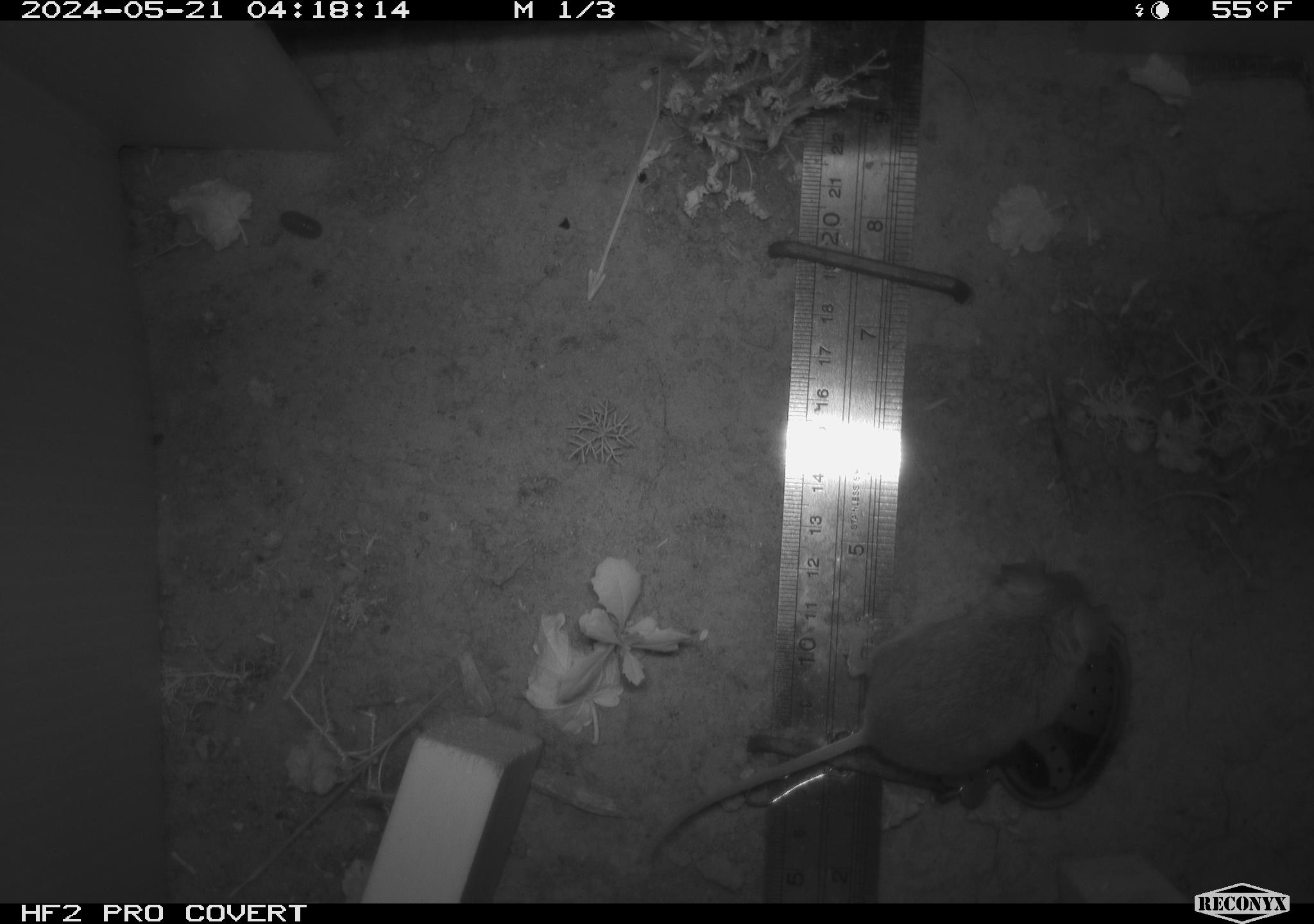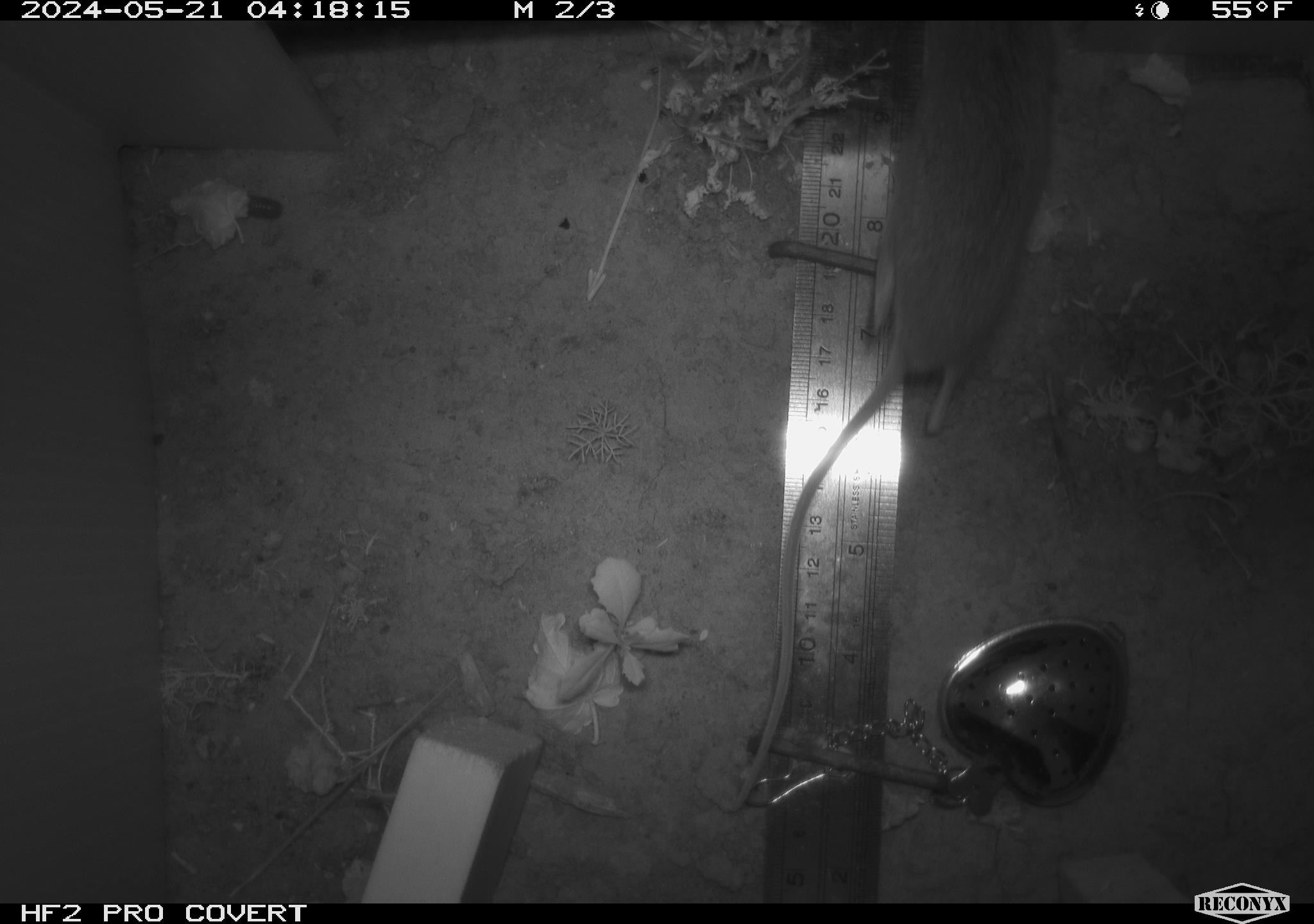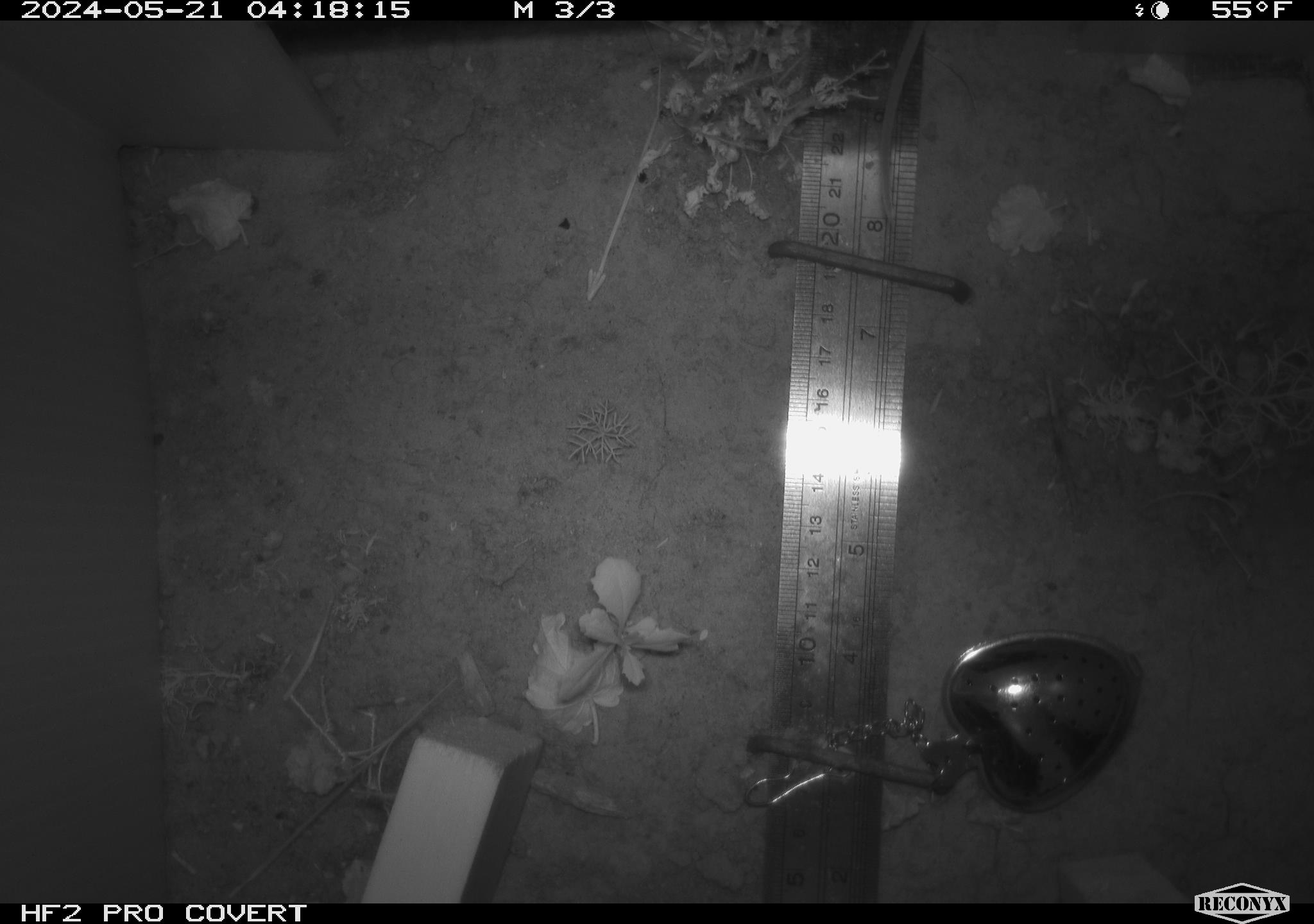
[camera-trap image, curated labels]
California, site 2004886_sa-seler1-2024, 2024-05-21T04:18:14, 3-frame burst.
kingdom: Animalia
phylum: Chordata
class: Mammalia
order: Rodentia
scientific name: Rodentia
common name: mouse species